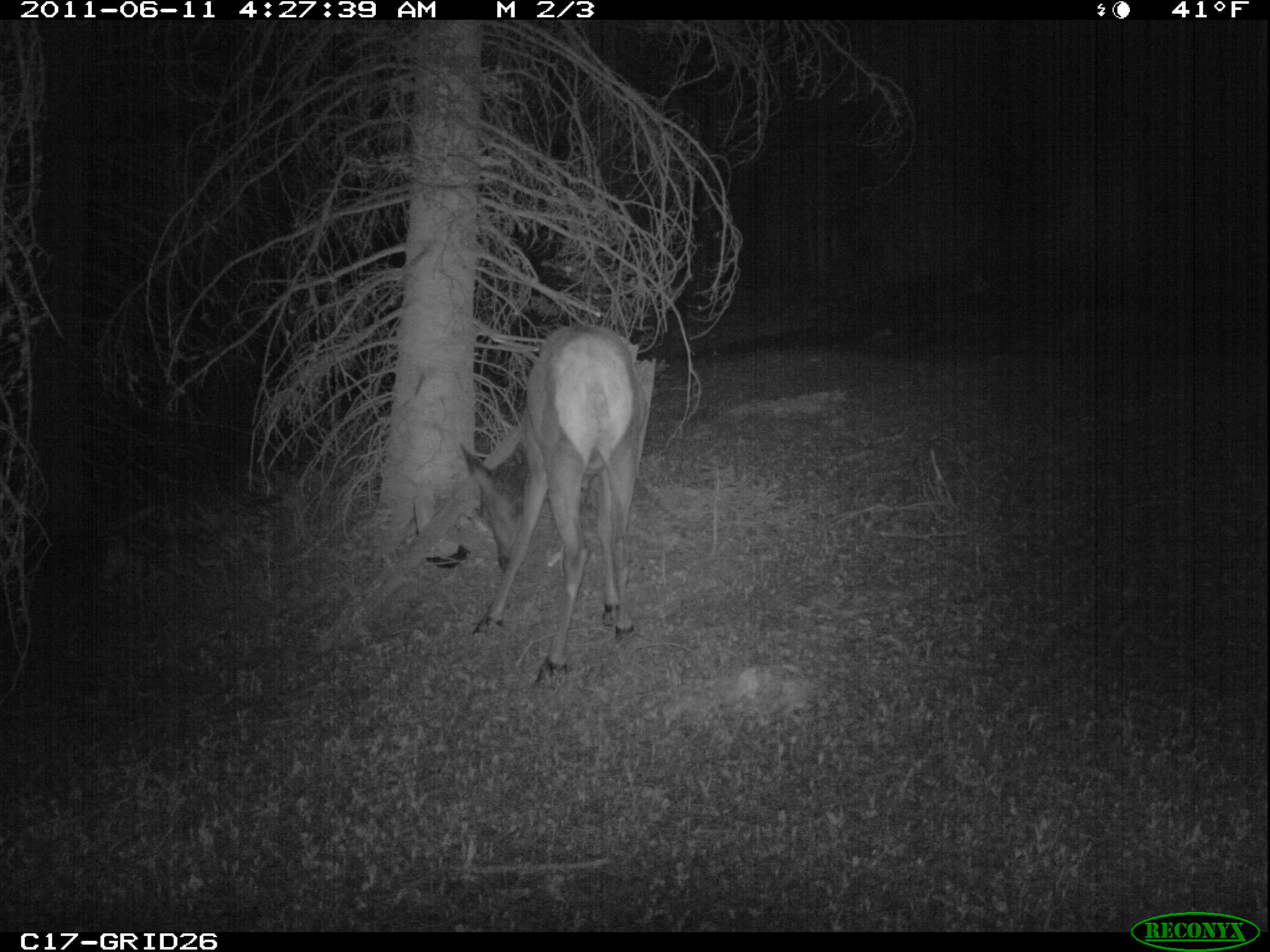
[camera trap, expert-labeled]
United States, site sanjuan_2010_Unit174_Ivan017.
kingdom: Animalia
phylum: Chordata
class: Mammalia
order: Artiodactyla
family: Cervidae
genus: Cervus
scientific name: Cervus elaphus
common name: red deer